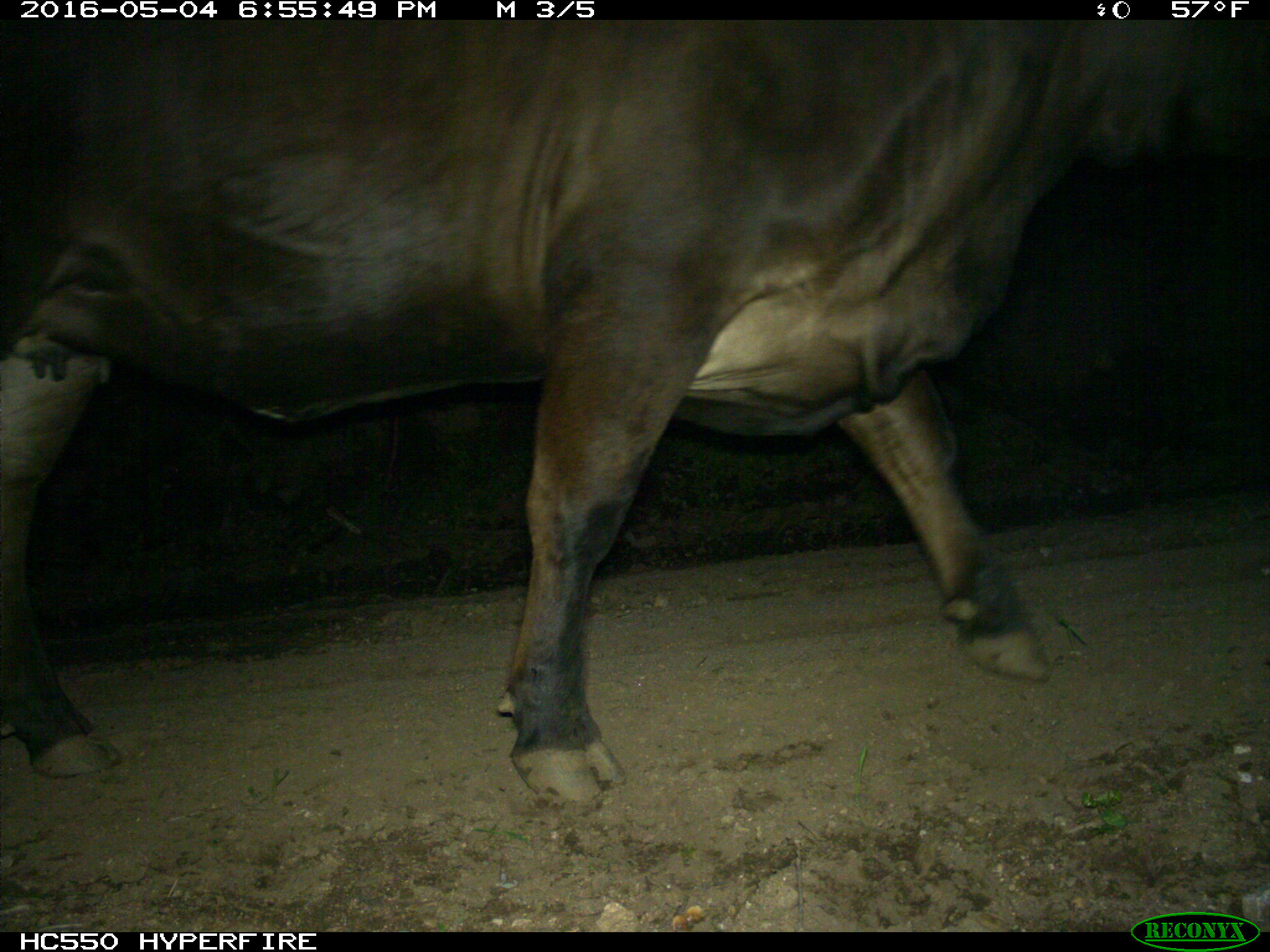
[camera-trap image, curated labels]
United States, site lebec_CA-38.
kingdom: Animalia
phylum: Chordata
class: Mammalia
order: Artiodactyla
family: Bovidae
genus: Bos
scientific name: Bos taurus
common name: domestic cow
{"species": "Bos taurus (domestic cow)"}